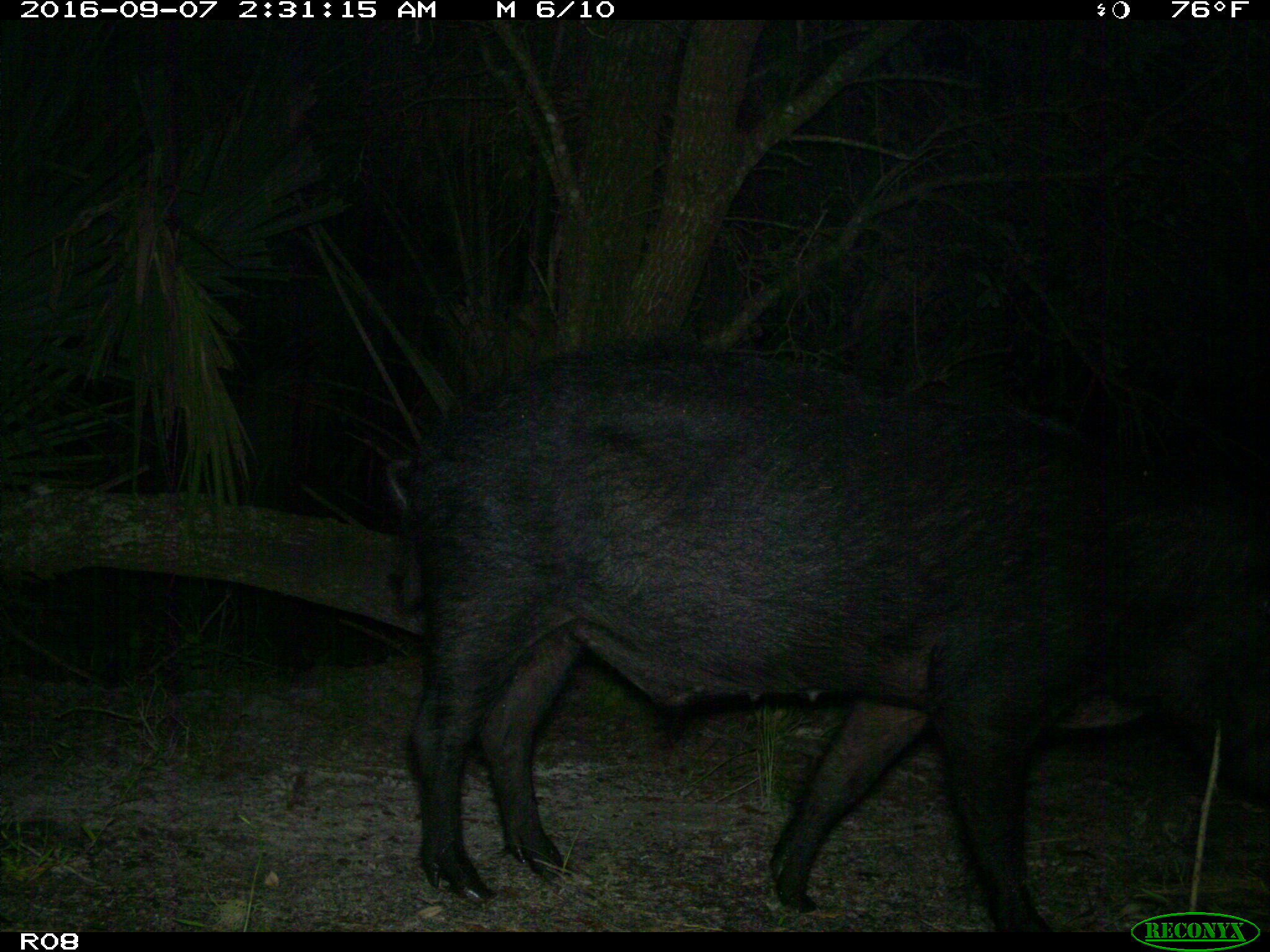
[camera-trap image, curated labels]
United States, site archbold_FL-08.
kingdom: Animalia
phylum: Chordata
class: Mammalia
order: Artiodactyla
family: Suidae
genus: Sus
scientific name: Sus scrofa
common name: wild boar